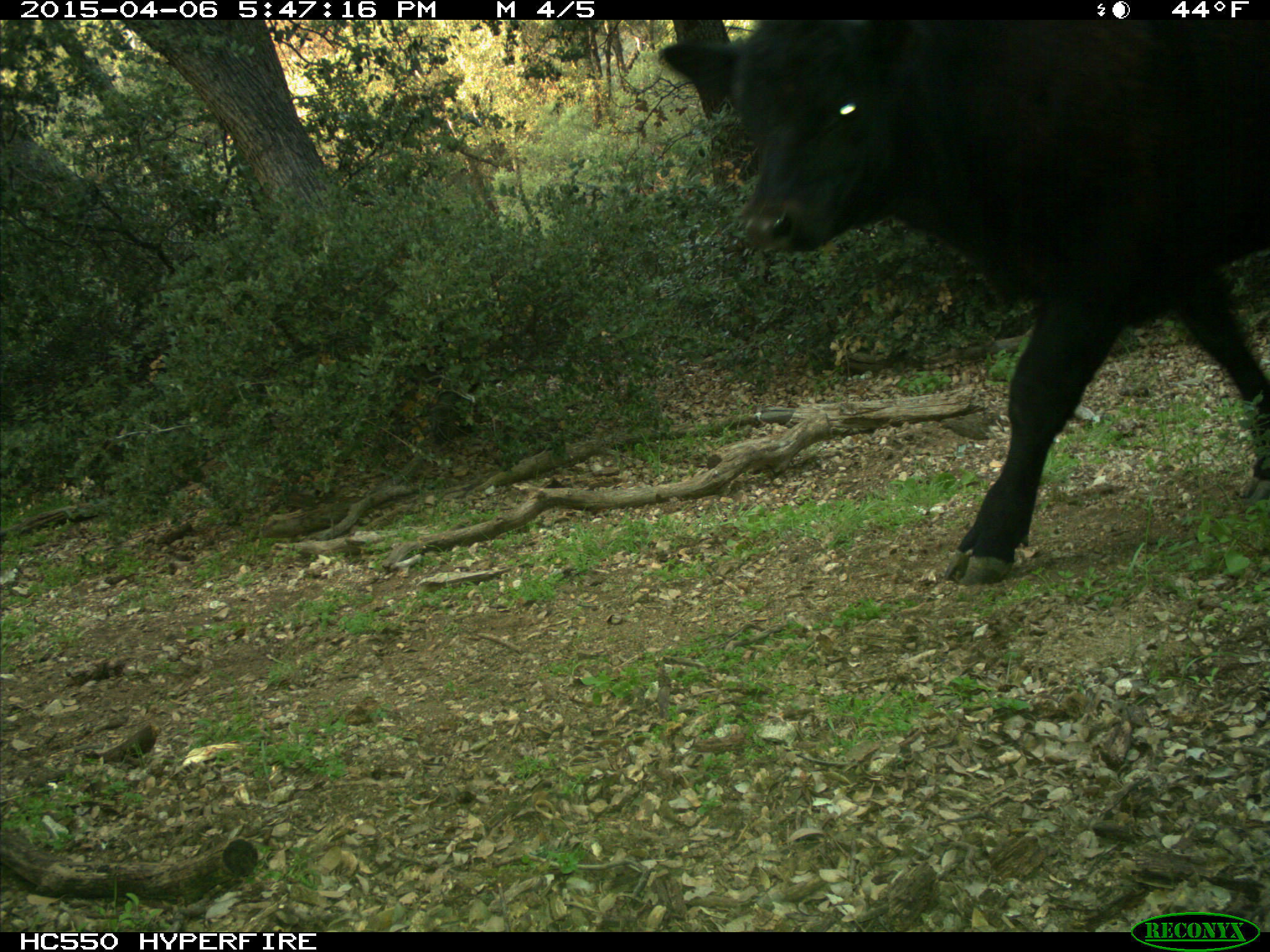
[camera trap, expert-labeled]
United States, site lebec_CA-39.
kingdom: Animalia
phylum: Chordata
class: Mammalia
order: Artiodactyla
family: Bovidae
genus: Bos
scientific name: Bos taurus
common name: domestic cow